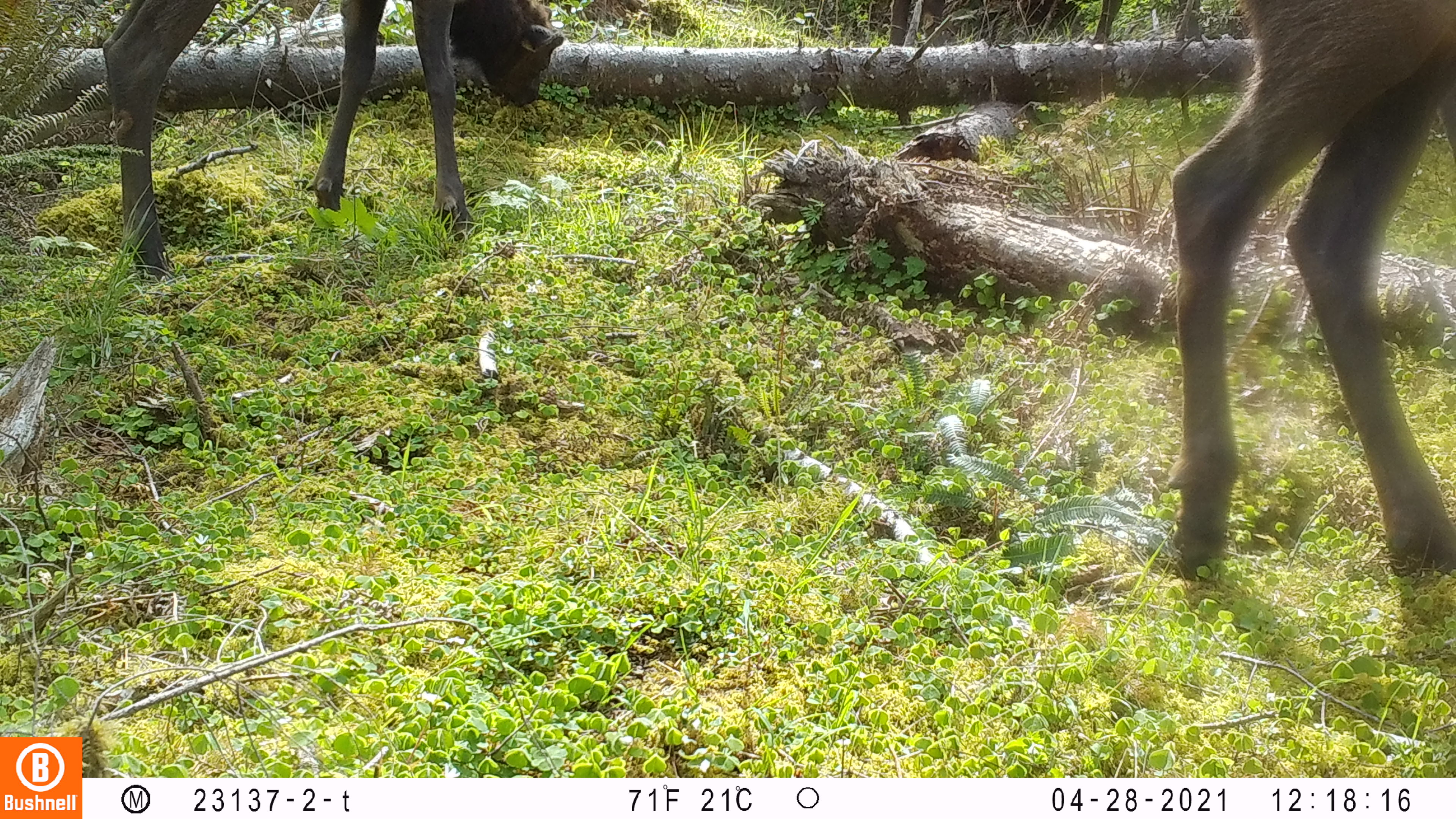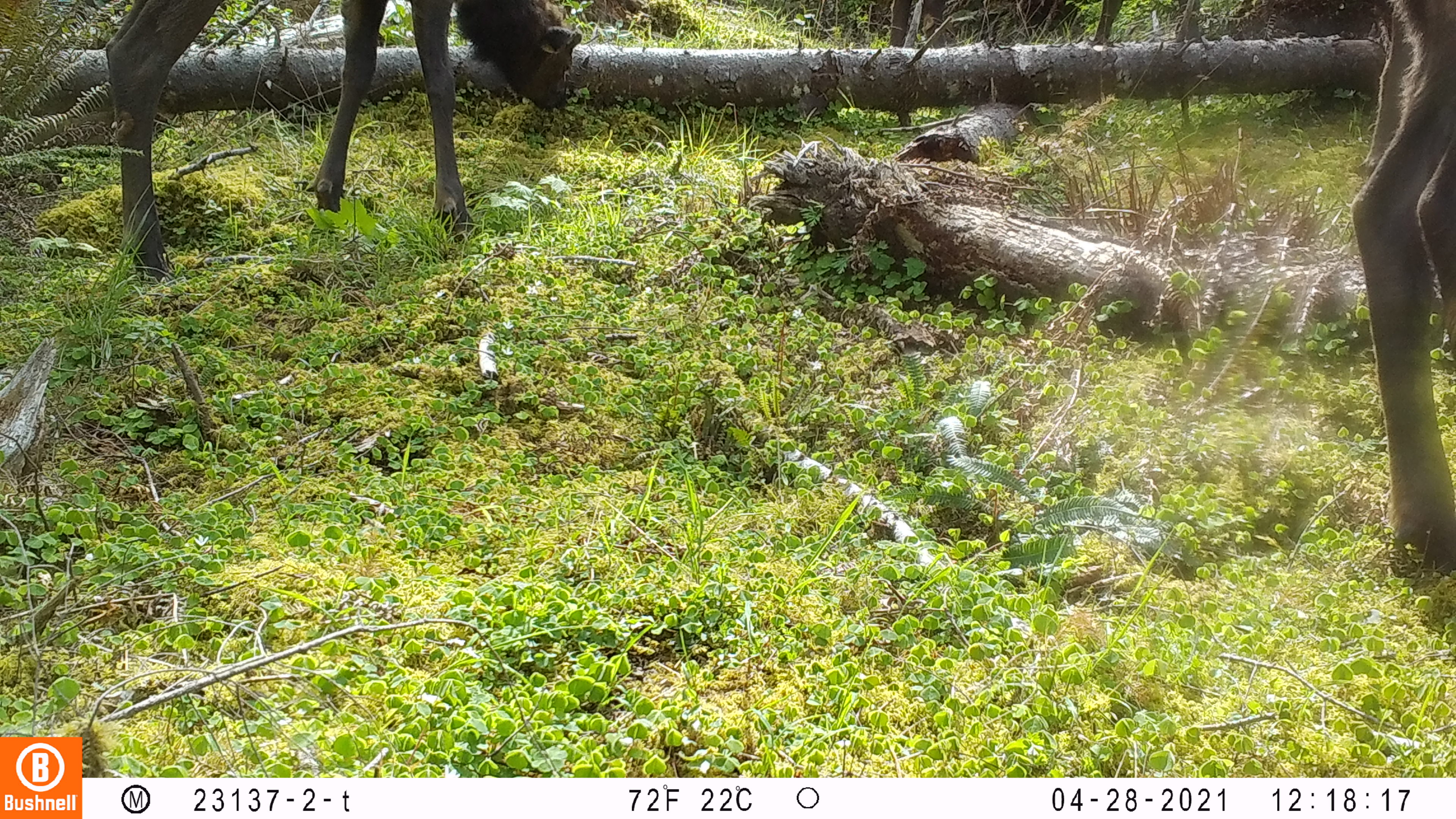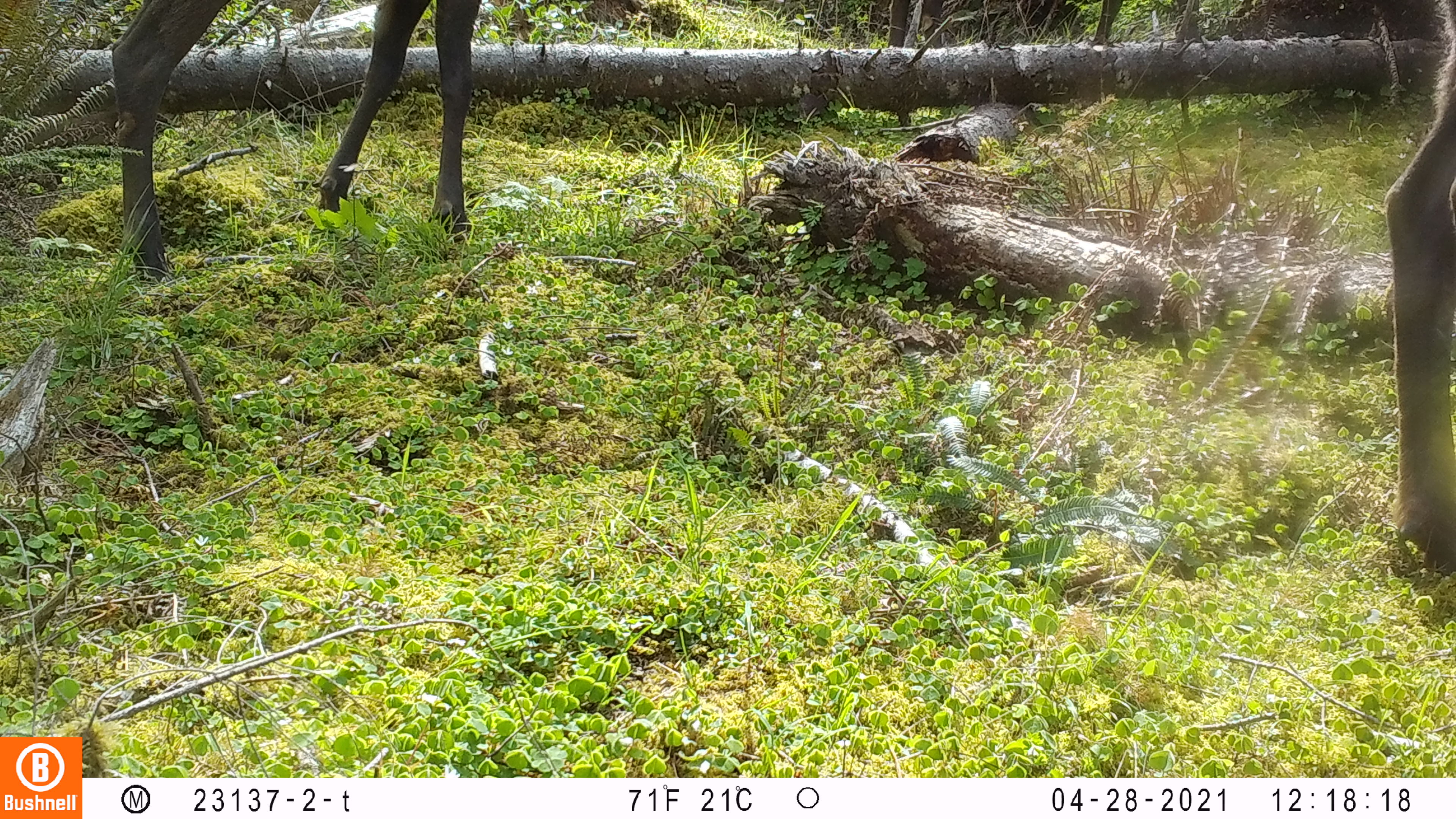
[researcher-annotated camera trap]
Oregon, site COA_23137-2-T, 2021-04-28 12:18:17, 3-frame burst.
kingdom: Animalia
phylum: Chordata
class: Mammalia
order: Artiodactyla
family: Cervidae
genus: Cervus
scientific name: Cervus canadensis roosevelti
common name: roosevelt elk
Roosevelt elk (Cervus canadensis roosevelti).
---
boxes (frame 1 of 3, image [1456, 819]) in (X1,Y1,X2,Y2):
roosevelt elk: (1150,0,1450,586); (94,6,576,277)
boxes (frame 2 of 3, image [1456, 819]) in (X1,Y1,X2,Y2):
roosevelt elk: (95,0,589,287); (1331,8,1450,588)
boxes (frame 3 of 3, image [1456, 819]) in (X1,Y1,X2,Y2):
roosevelt elk: (94,4,499,280); (1375,1,1452,609); (880,1,1214,58)